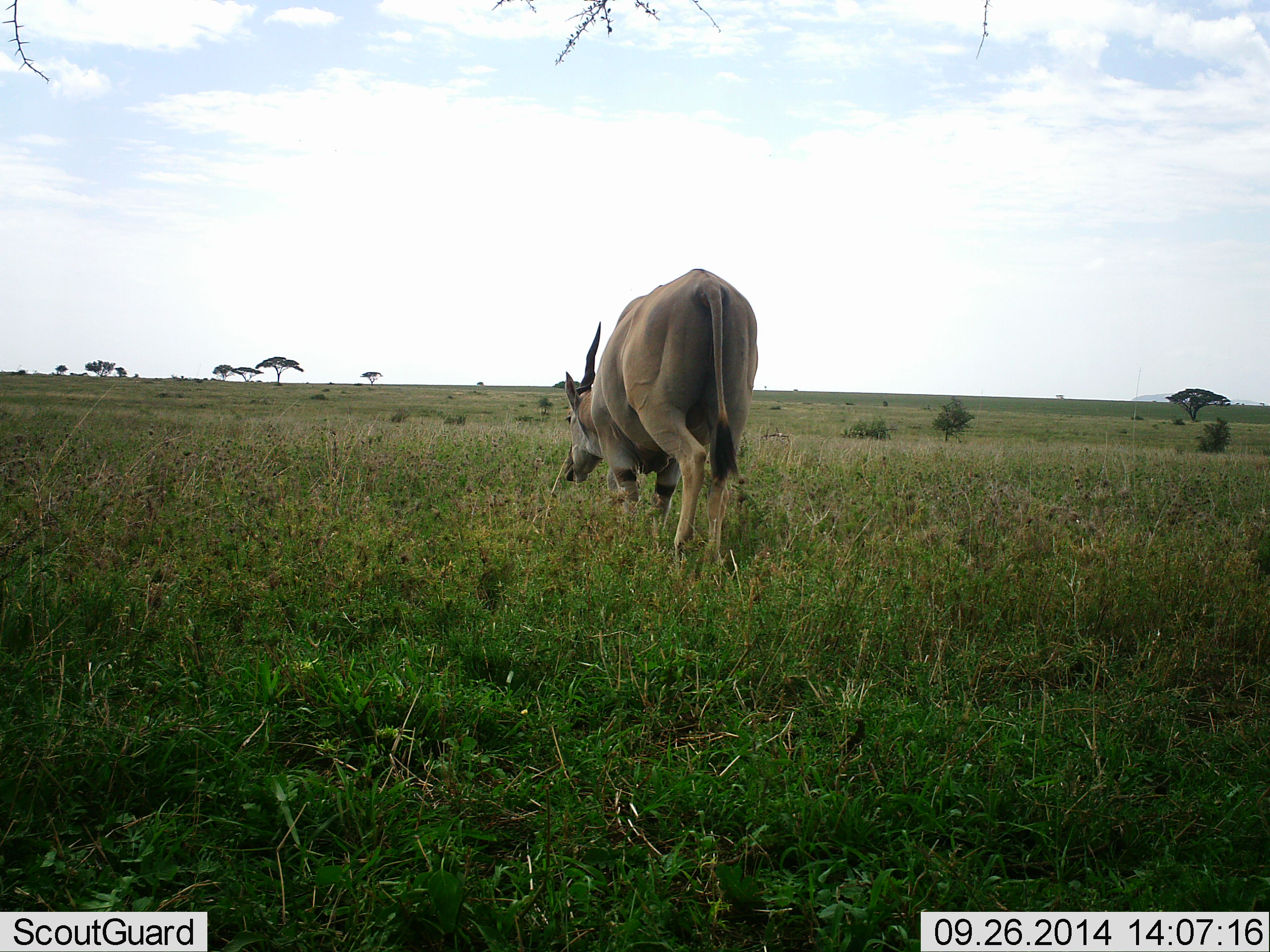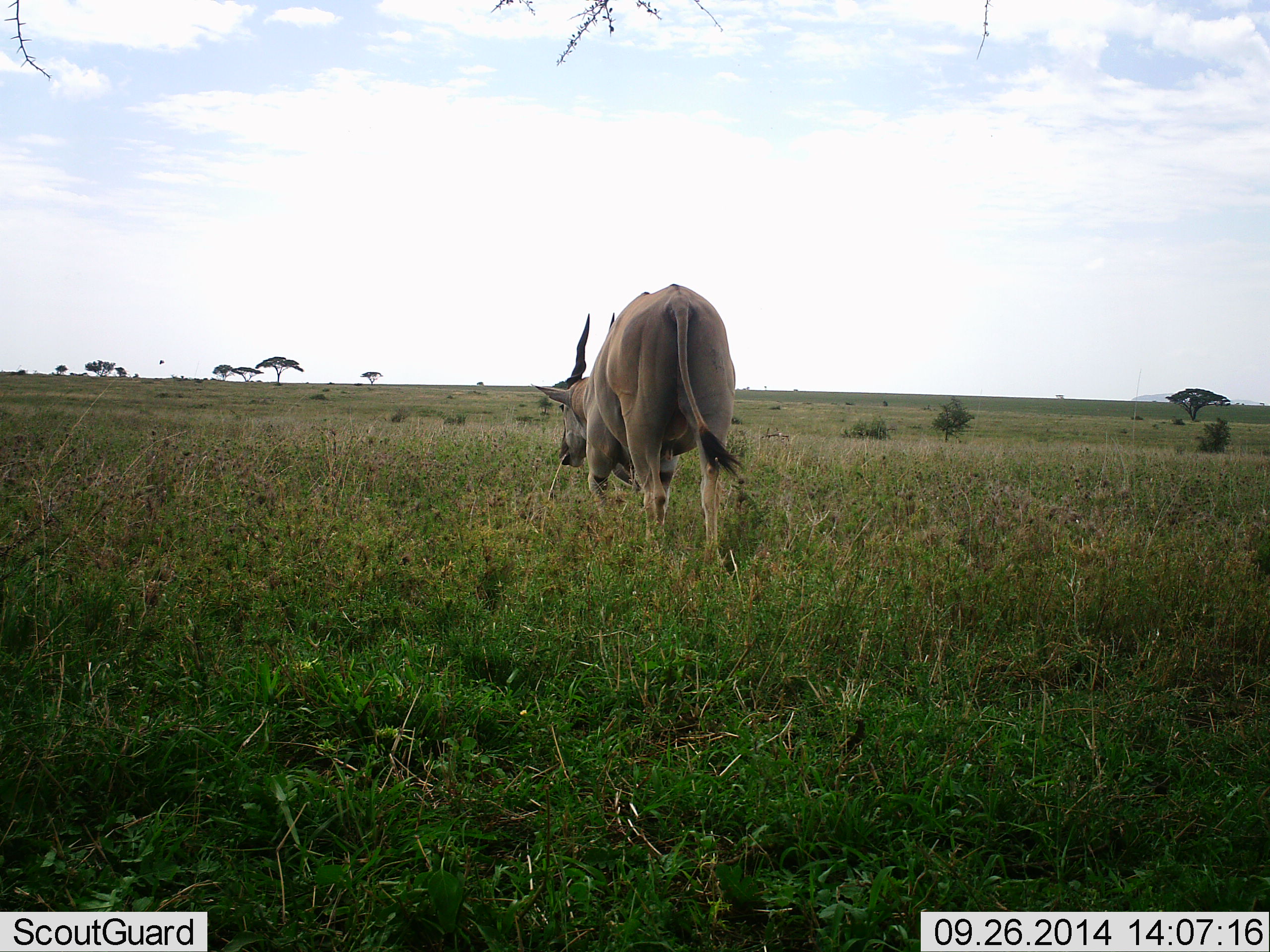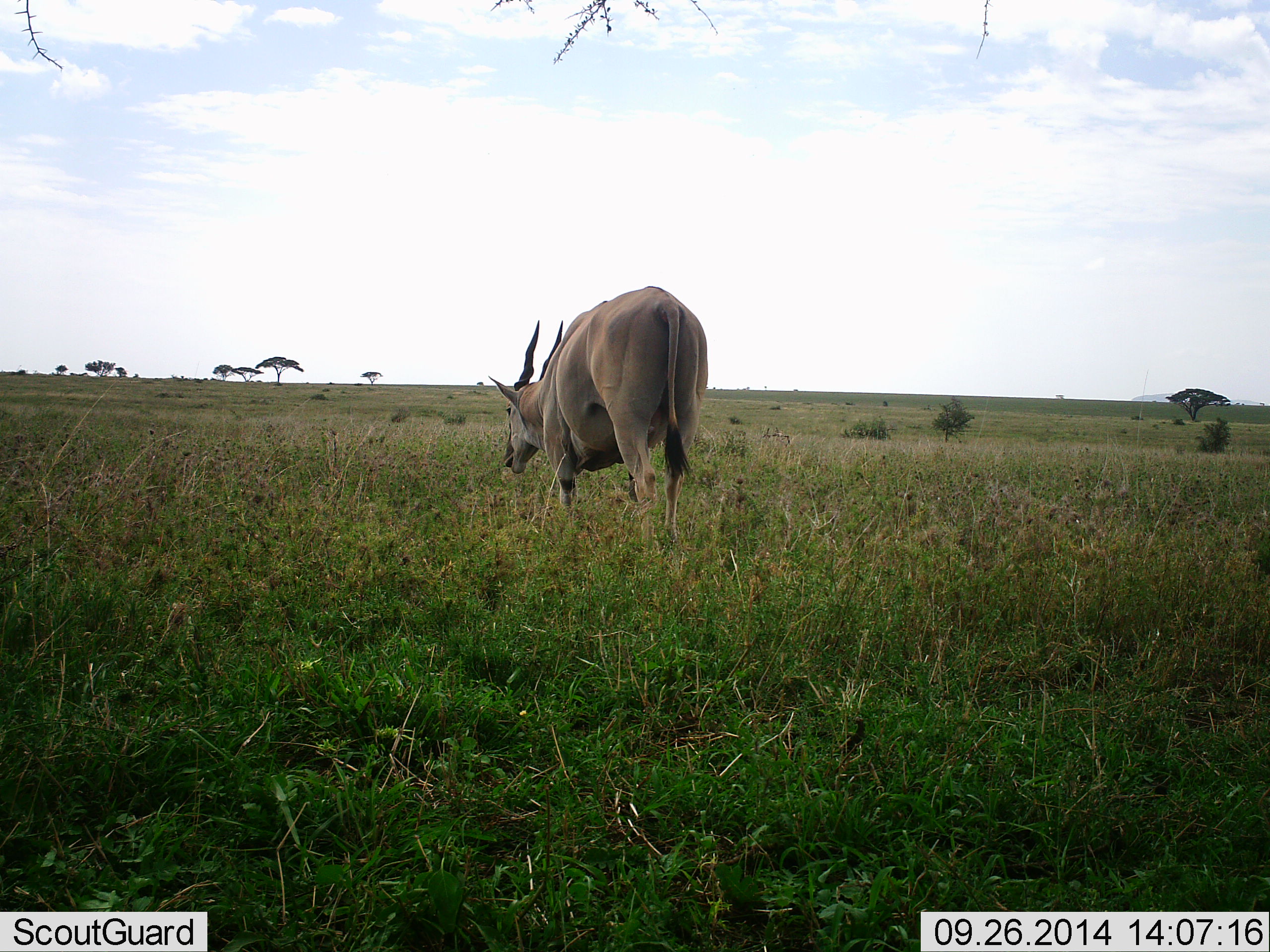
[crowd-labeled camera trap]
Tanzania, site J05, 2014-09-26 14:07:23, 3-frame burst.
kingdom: Animalia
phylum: Chordata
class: Mammalia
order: Artiodactyla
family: Bovidae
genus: Tragelaphus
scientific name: Tragelaphus oryx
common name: eland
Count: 1.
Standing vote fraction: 0%.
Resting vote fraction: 0%.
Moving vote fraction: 100%.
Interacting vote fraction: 0%.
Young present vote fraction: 0%.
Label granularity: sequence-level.